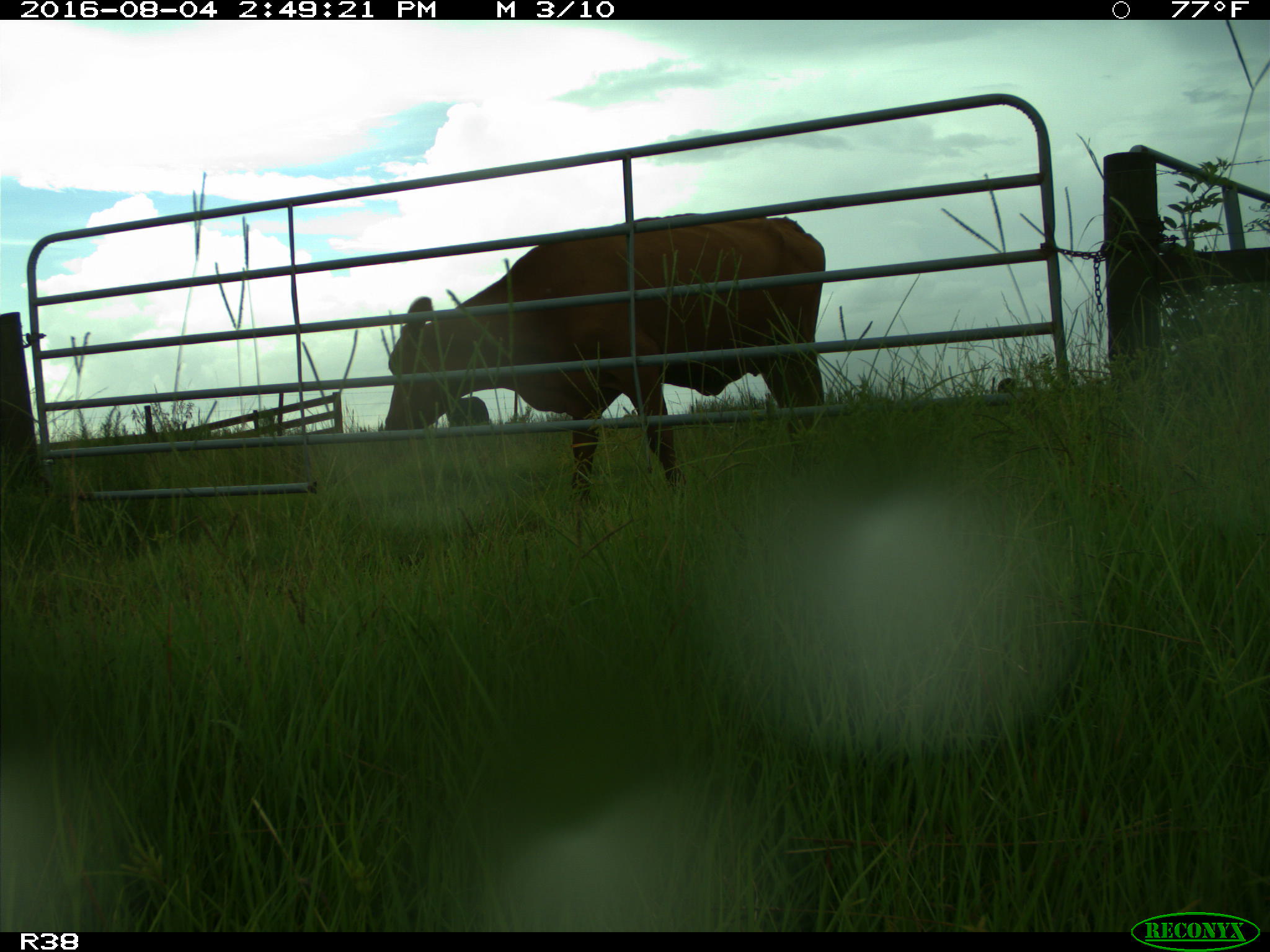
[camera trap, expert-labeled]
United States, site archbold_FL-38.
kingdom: Animalia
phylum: Chordata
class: Mammalia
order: Artiodactyla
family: Bovidae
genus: Bos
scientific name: Bos taurus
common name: domestic cow